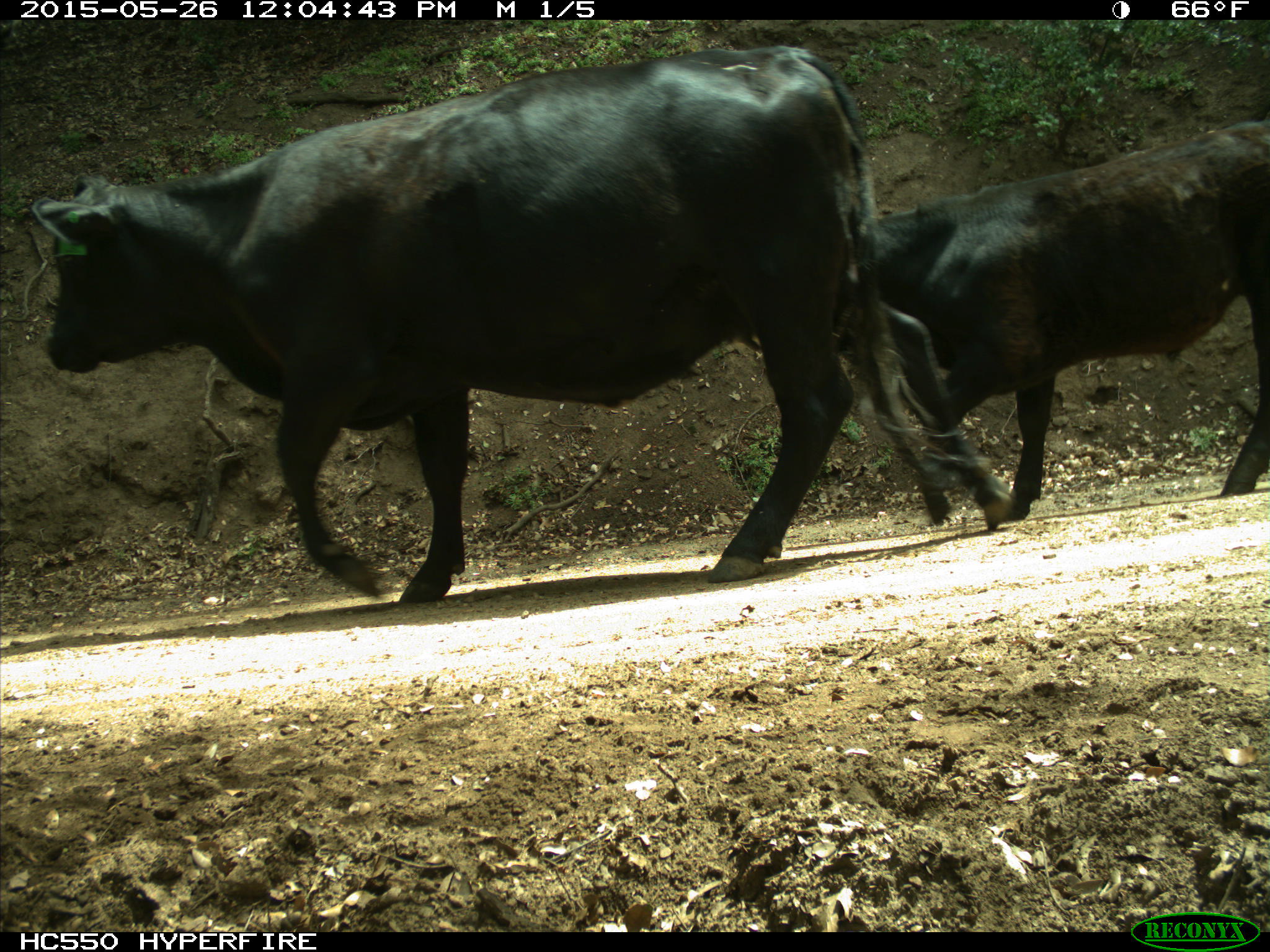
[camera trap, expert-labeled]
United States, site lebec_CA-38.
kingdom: Animalia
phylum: Chordata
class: Mammalia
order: Artiodactyla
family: Bovidae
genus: Bos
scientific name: Bos taurus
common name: domestic cow